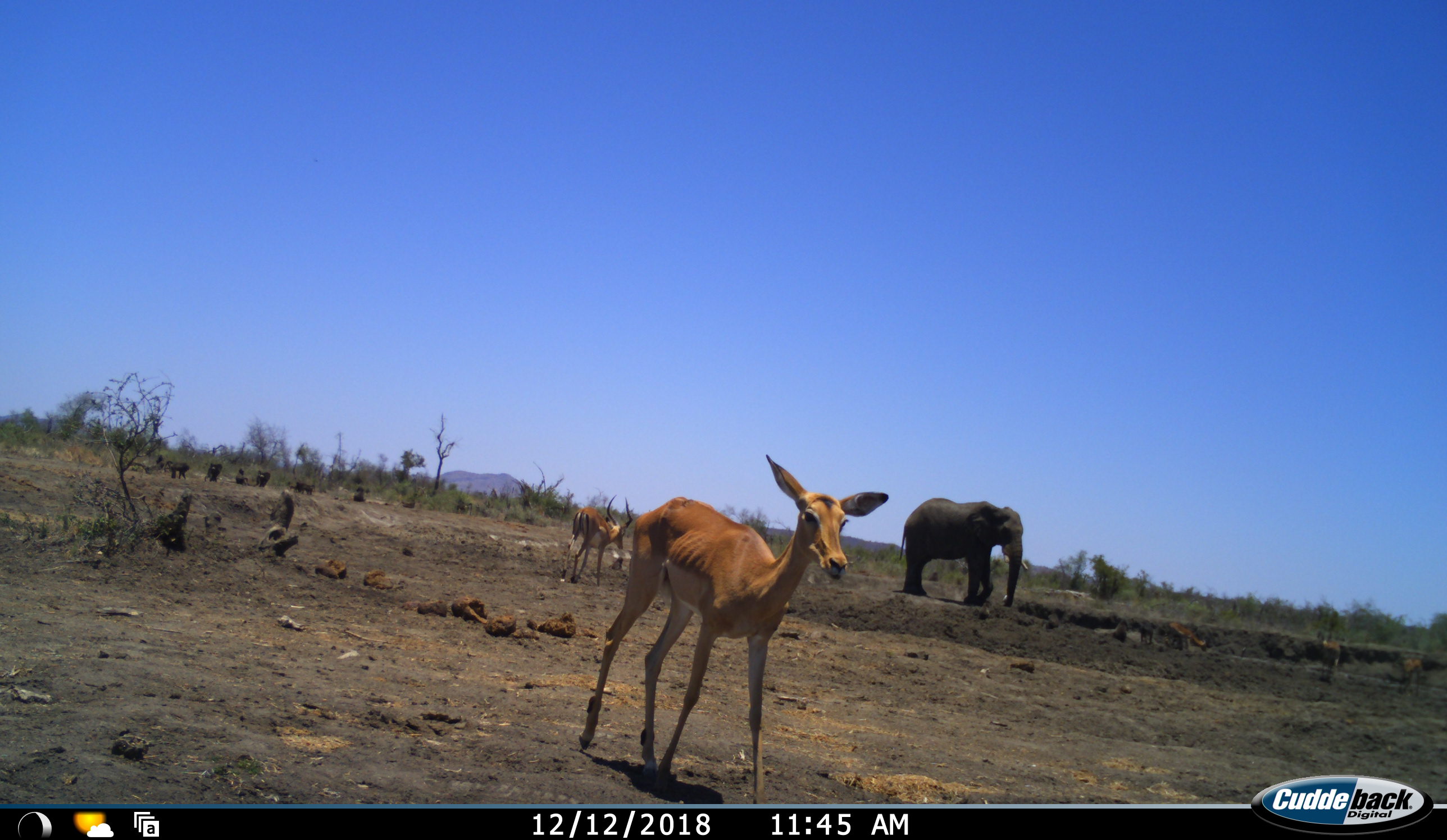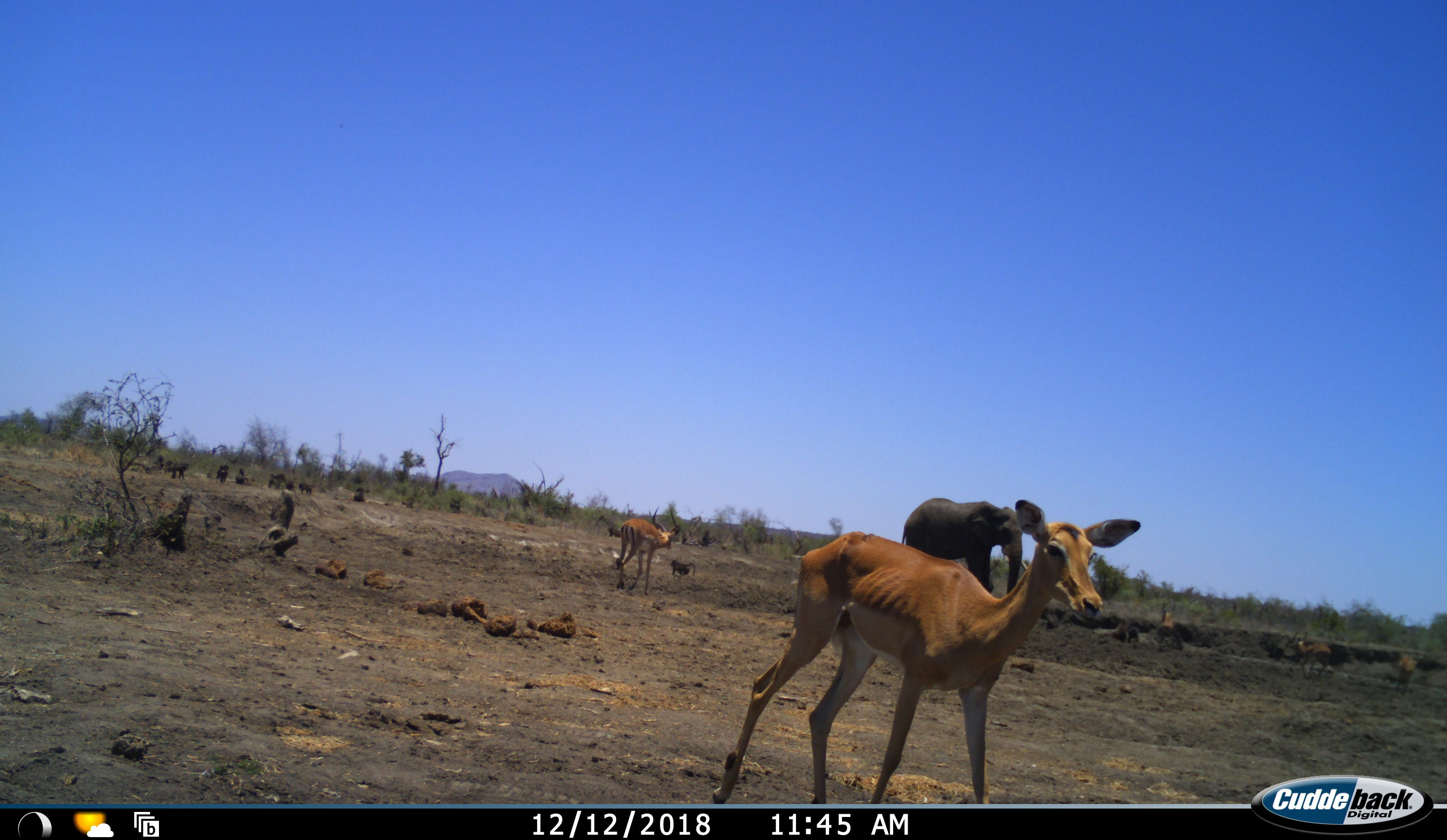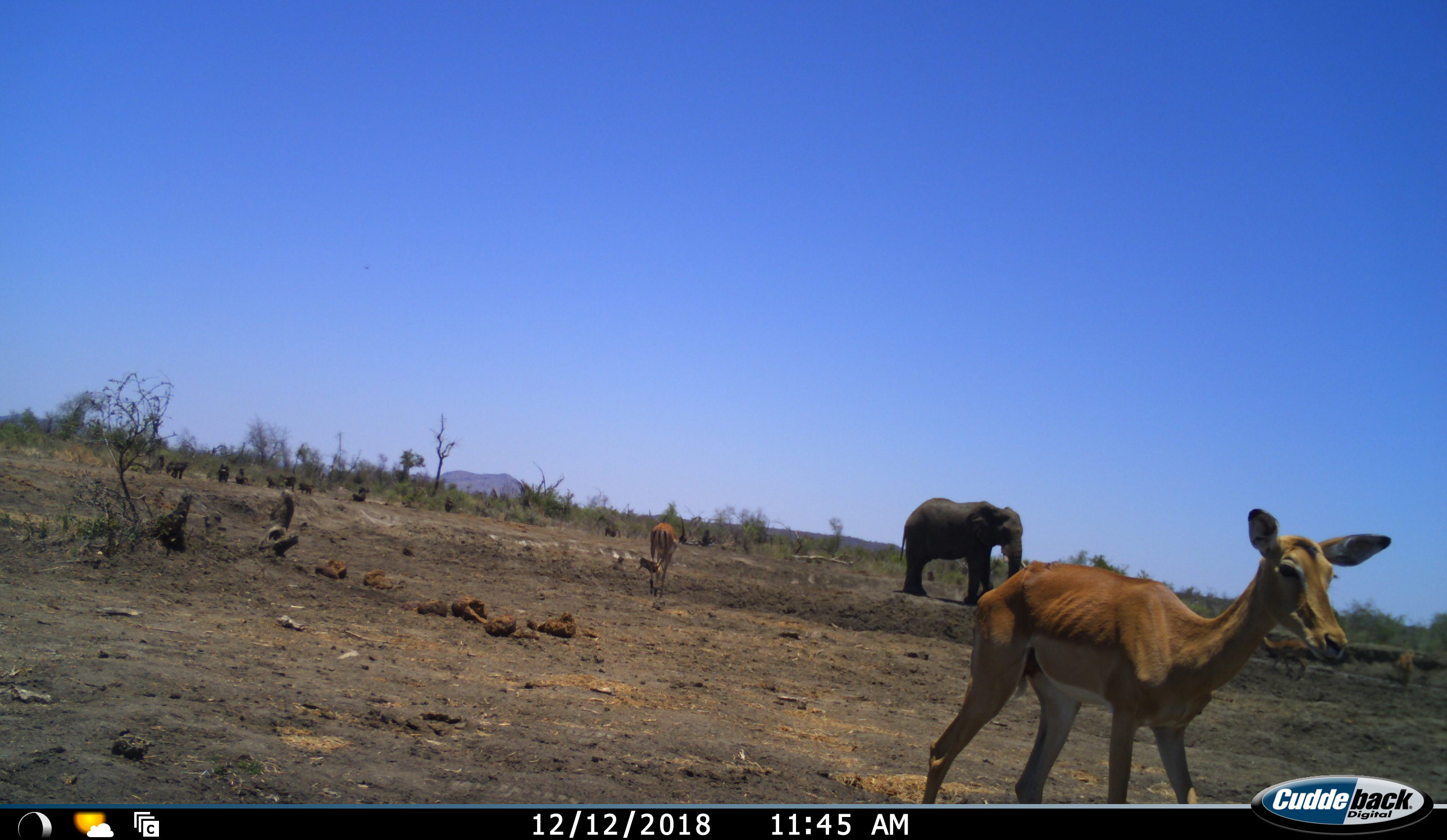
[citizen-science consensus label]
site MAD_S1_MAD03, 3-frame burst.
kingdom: Animalia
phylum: Chordata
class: Mammalia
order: Proboscidea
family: Elephantidae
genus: Loxodonta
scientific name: Loxodonta africana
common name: african bush elephant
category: elephant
Elephant (african bush elephant) (Loxodonta africana), count 1. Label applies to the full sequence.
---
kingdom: Animalia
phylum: Chordata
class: Mammalia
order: Artiodactyla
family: Bovidae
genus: Aepyceros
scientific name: Aepyceros melampus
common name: impala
Impala (Aepyceros melampus), count 2. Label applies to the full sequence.